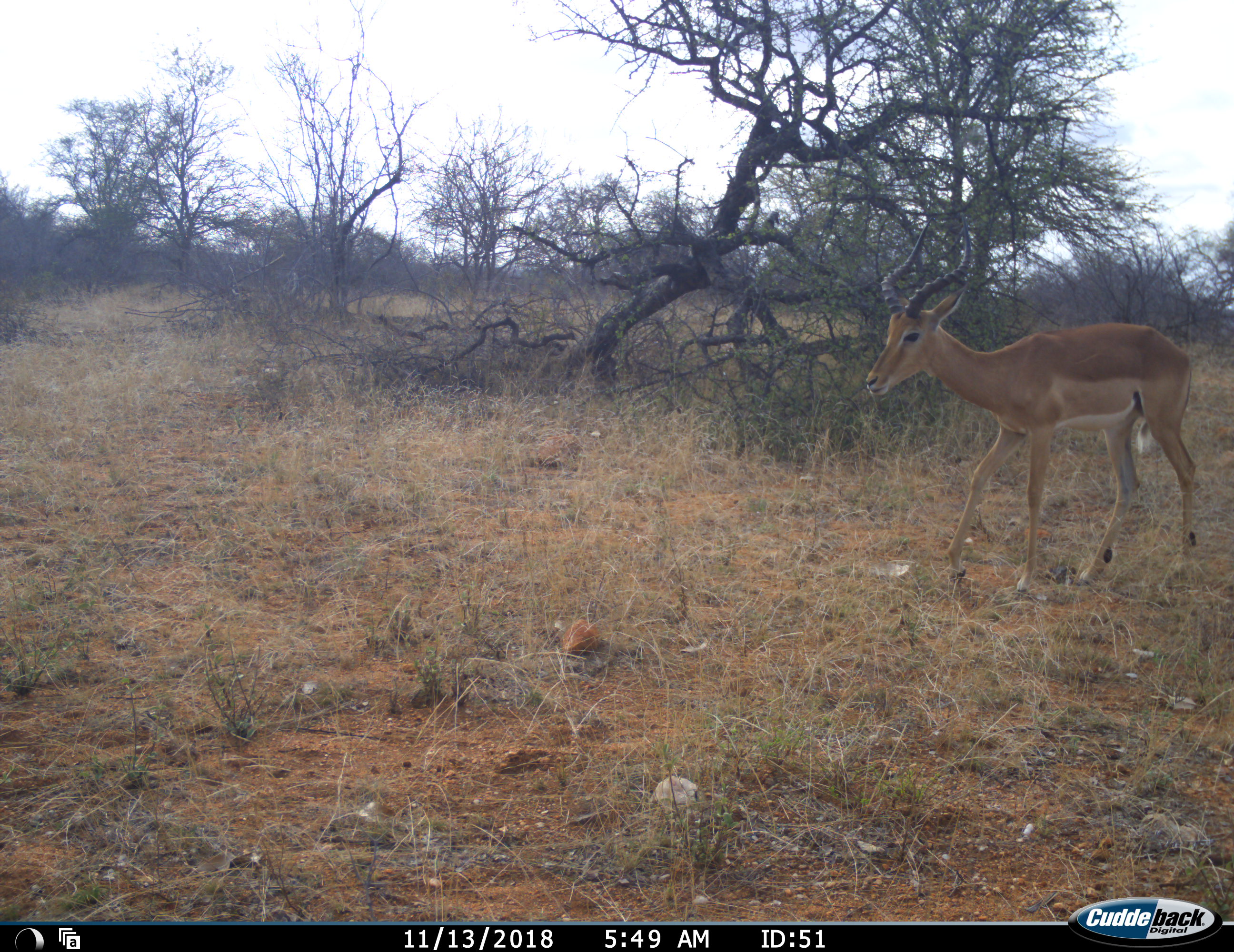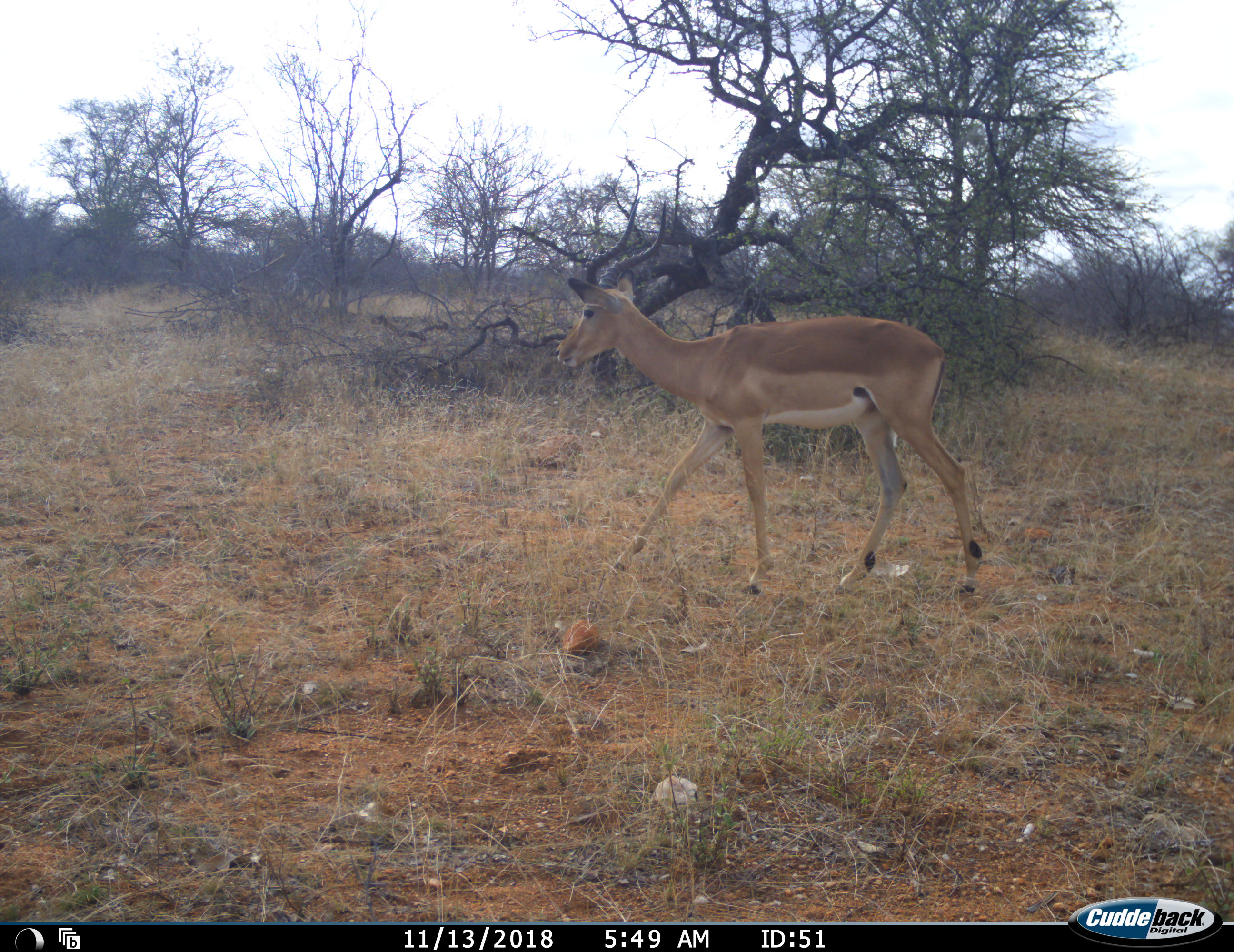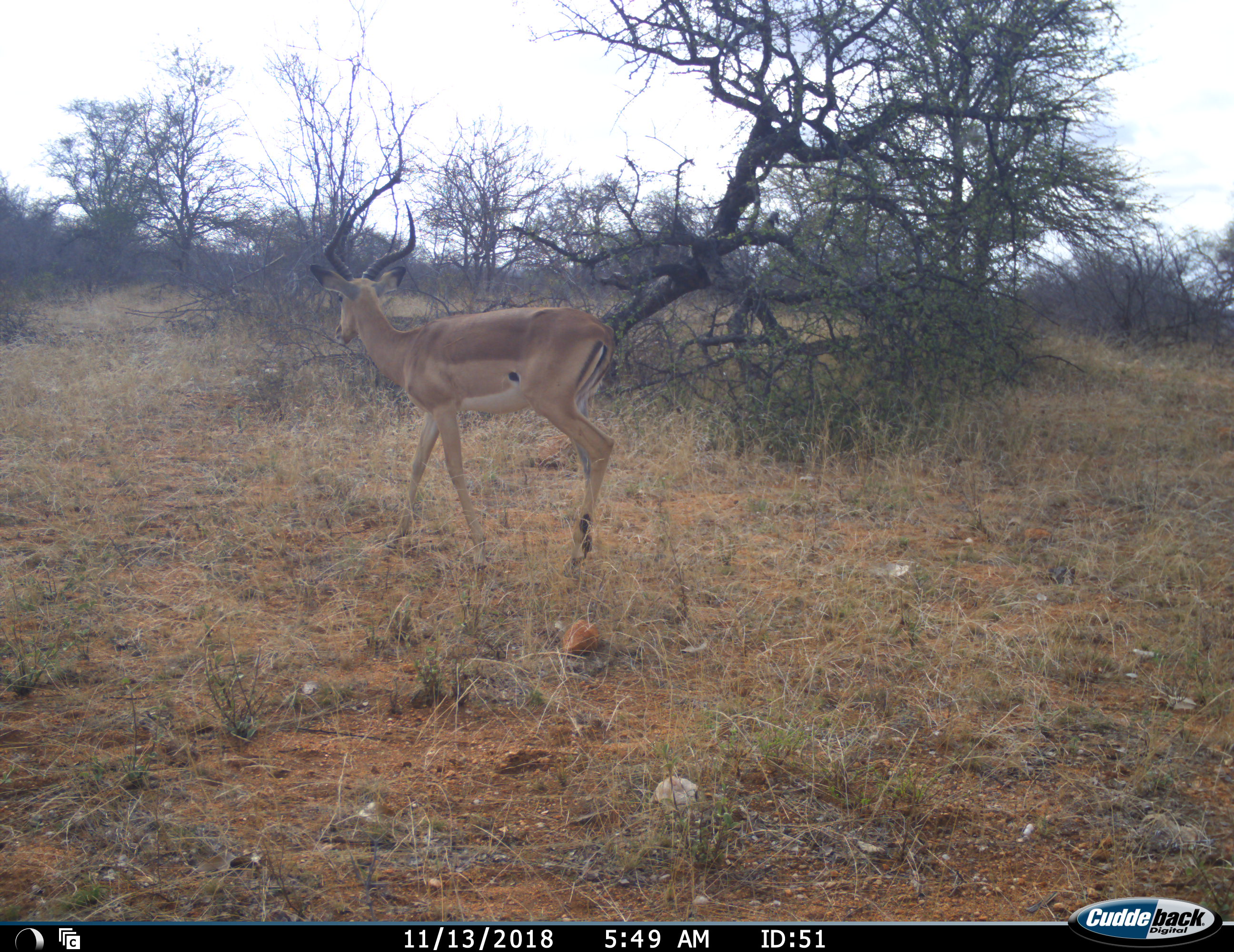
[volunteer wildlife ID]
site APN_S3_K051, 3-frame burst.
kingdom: Animalia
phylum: Chordata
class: Mammalia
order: Artiodactyla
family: Bovidae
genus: Aepyceros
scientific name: Aepyceros melampus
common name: impala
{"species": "impala (Aepyceros melampus)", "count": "1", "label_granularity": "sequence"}